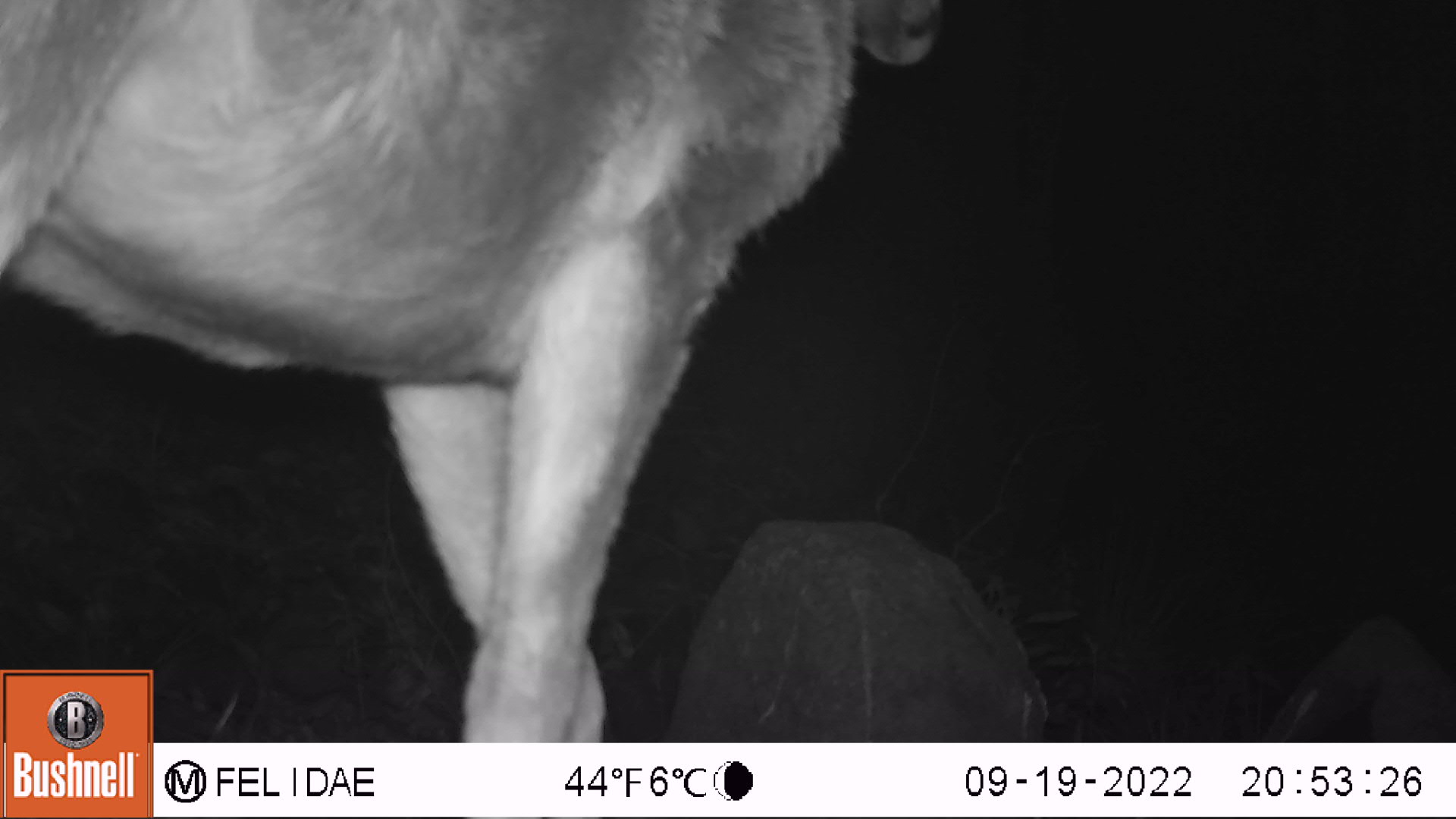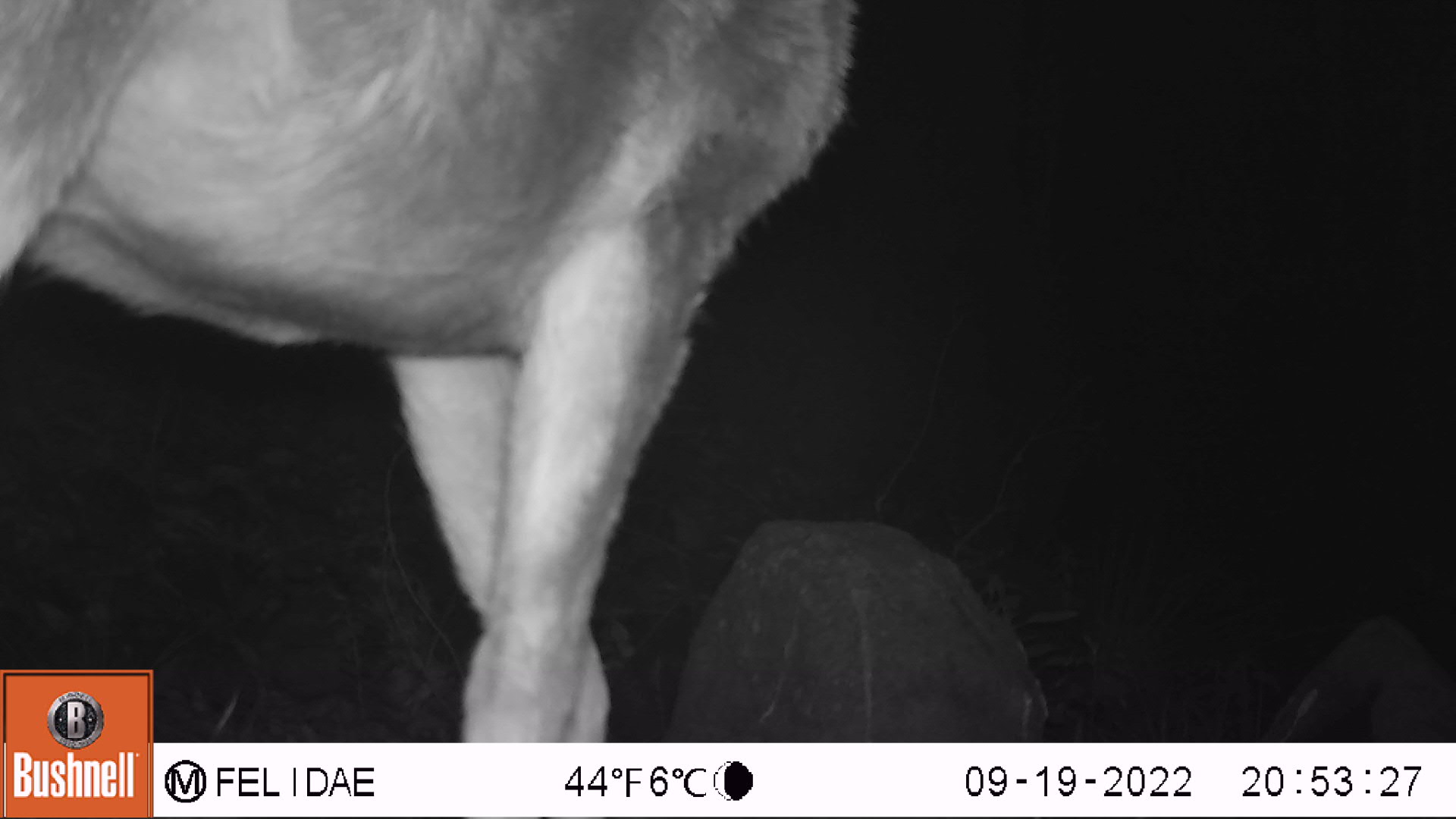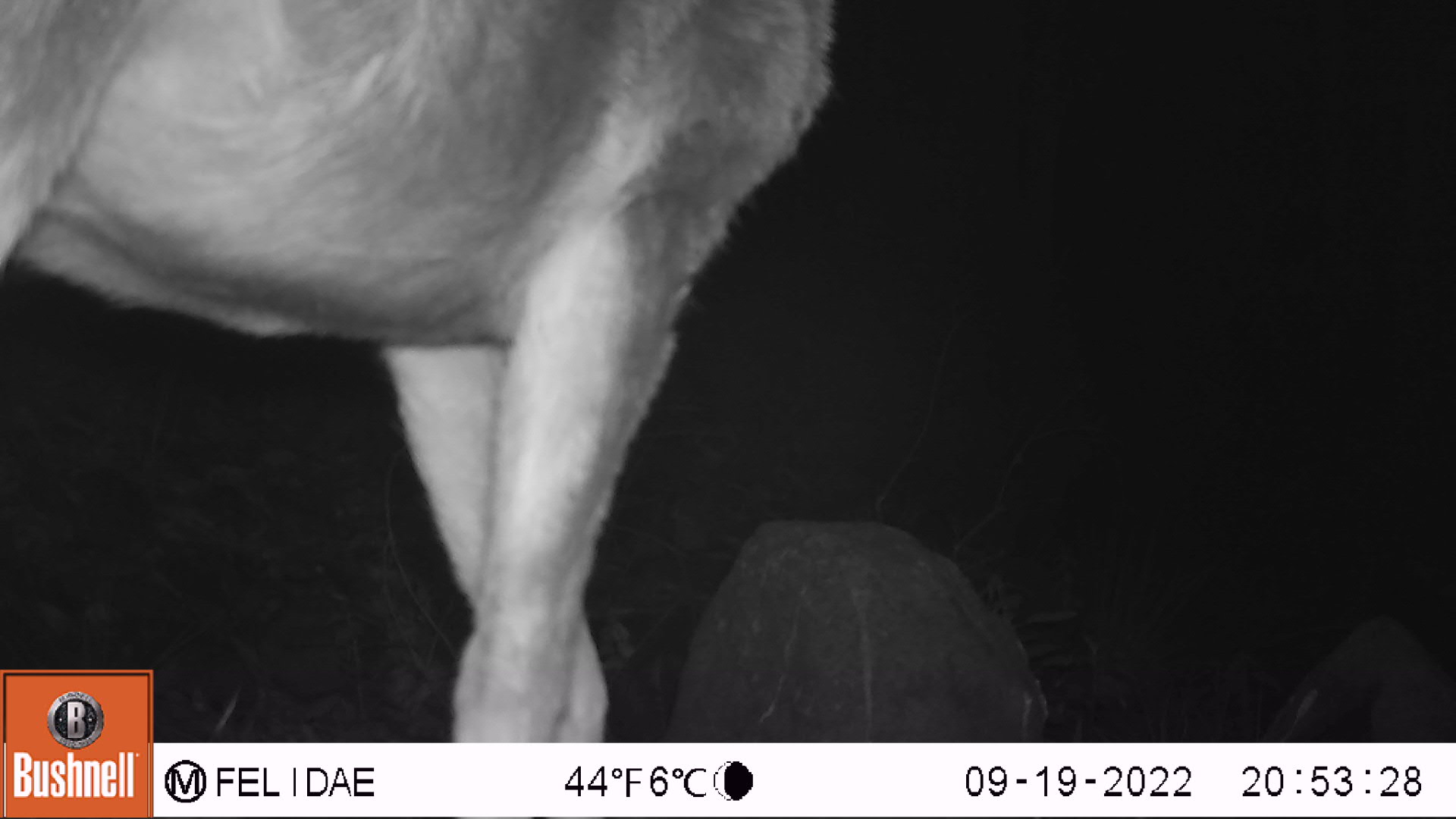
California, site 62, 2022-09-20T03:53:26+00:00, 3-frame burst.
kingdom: Animalia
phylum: Chordata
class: Mammalia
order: Artiodactyla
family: Cervidae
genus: Odocoileus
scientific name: Odocoileus hemionus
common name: mule deer